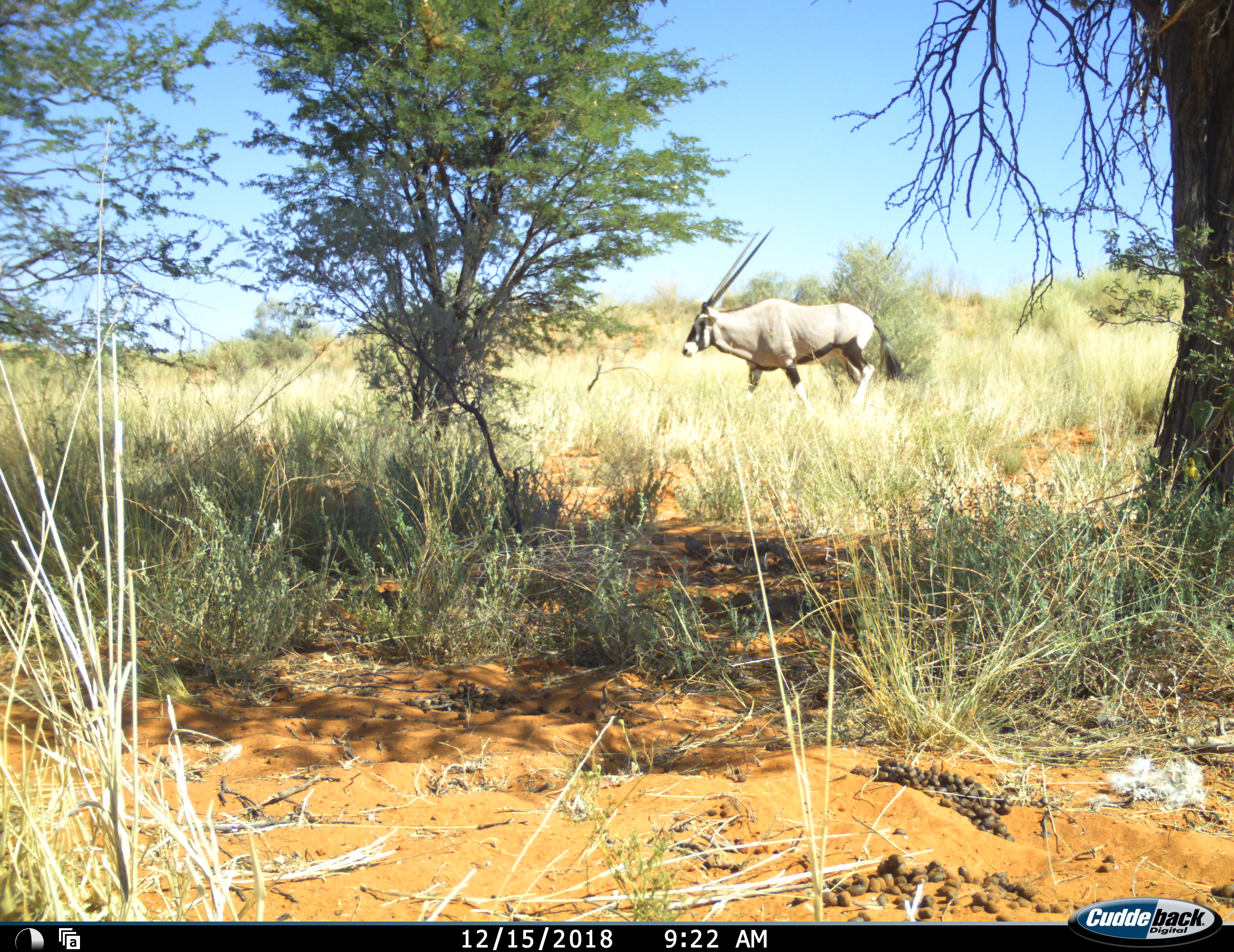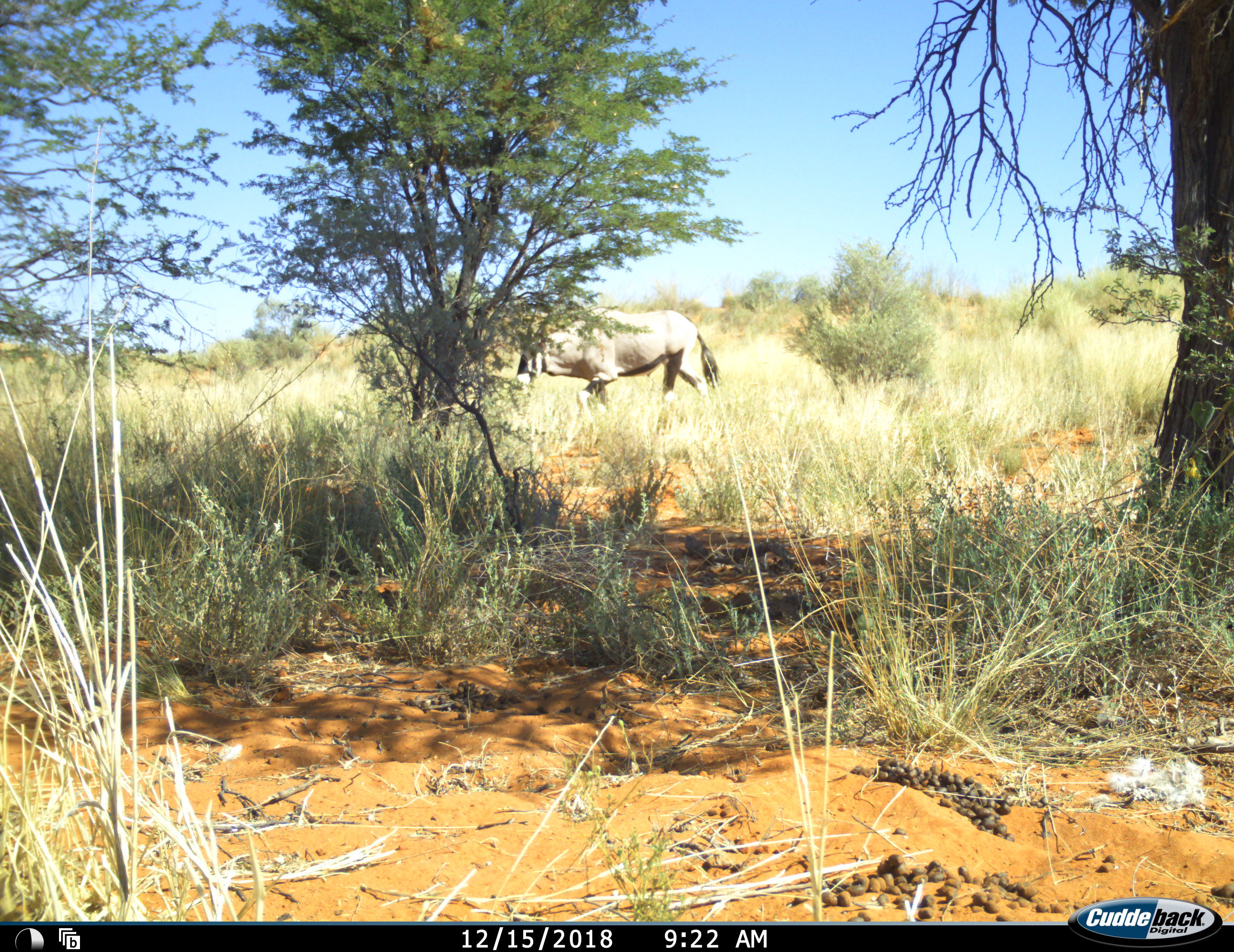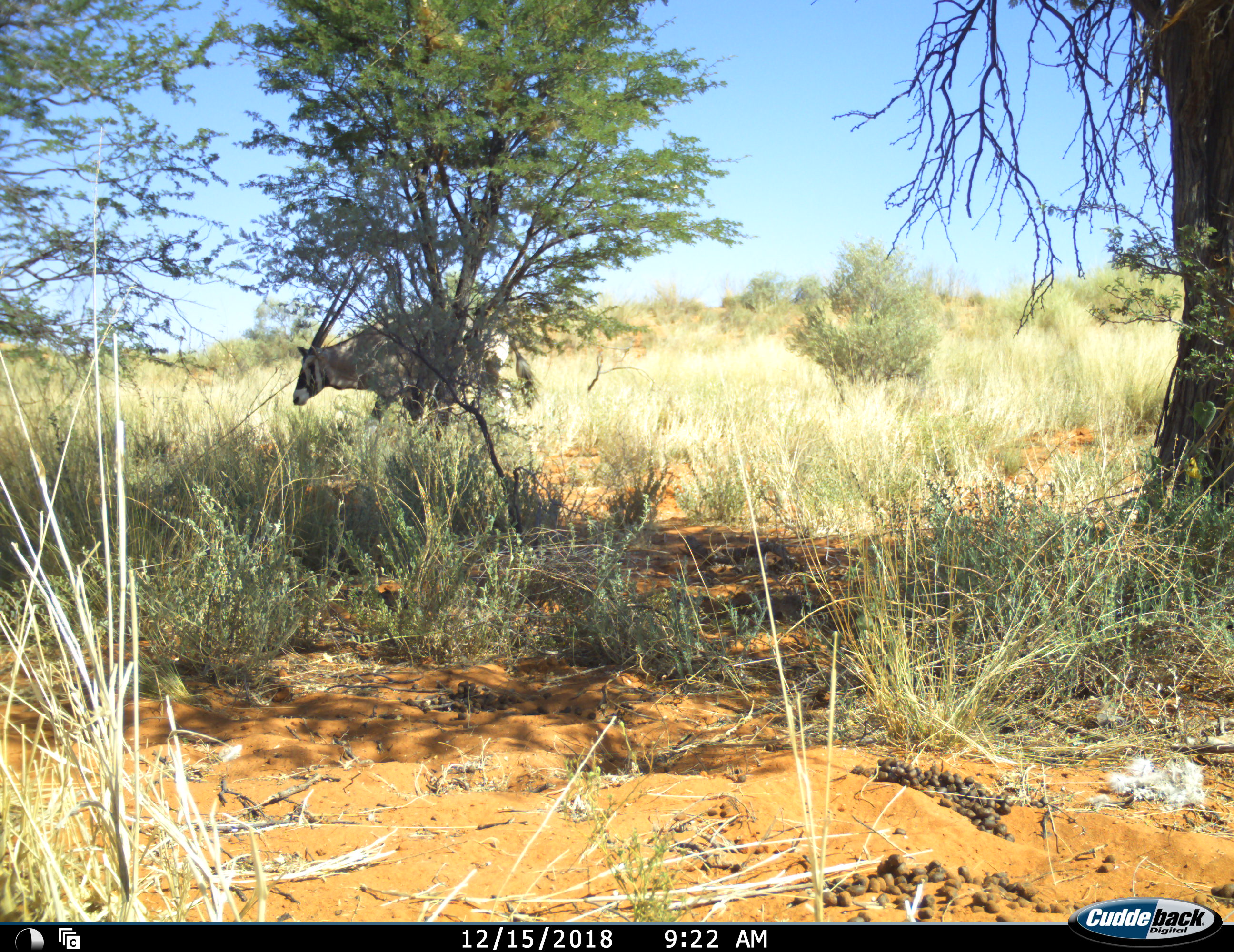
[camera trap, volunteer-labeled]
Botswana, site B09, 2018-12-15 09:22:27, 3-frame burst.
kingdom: Animalia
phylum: Chordata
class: Mammalia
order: Artiodactyla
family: Bovidae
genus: Oryx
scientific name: Oryx gazella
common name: gemsbok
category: gemsbokoryx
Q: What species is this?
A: Gemsbokoryx (gemsbok) (Oryx gazella).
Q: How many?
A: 1.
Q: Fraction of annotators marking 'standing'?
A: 10%.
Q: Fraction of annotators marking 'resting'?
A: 0%.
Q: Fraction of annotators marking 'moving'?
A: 100%.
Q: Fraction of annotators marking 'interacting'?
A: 0%.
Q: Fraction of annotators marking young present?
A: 0%.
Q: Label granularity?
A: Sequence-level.